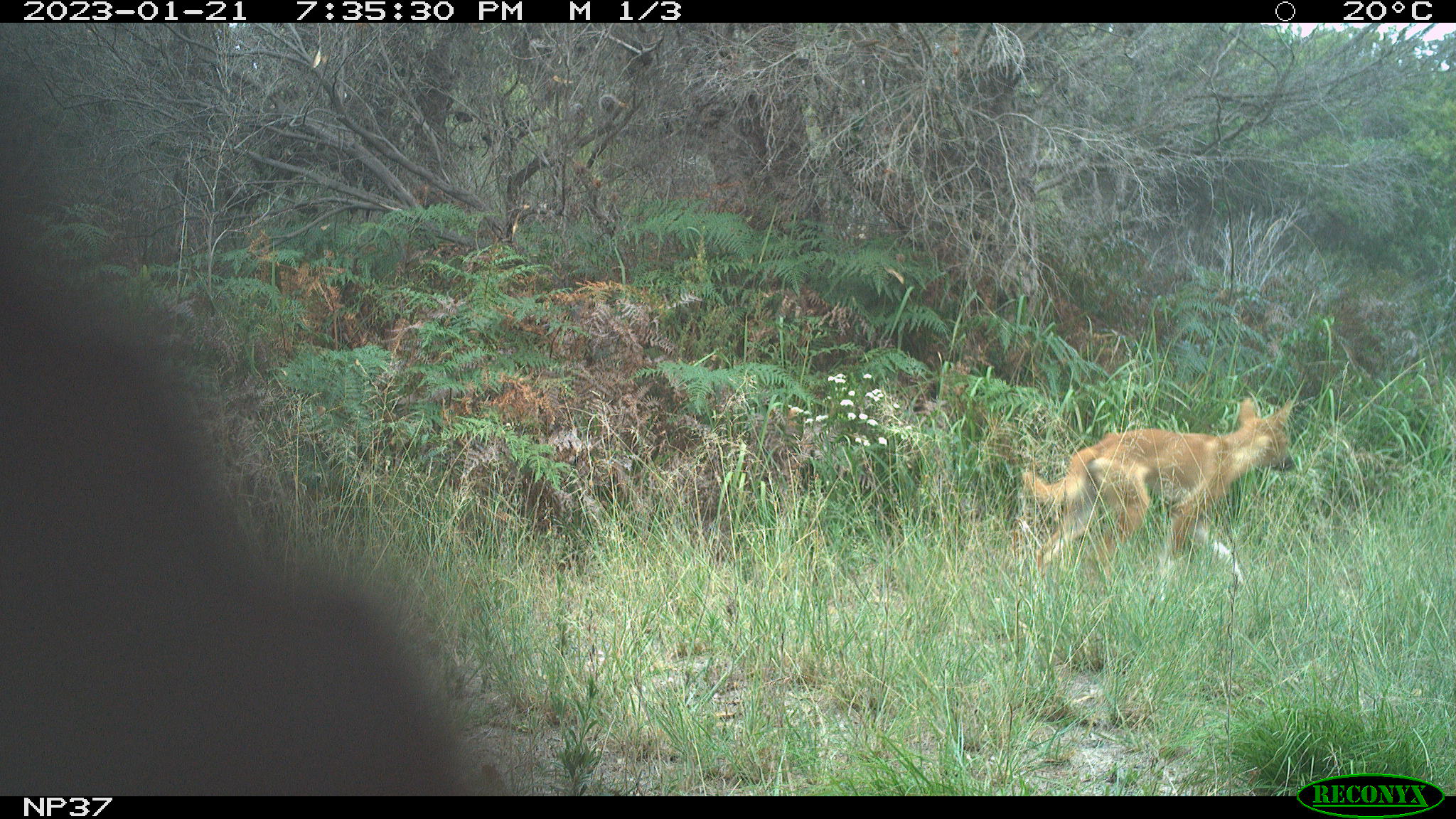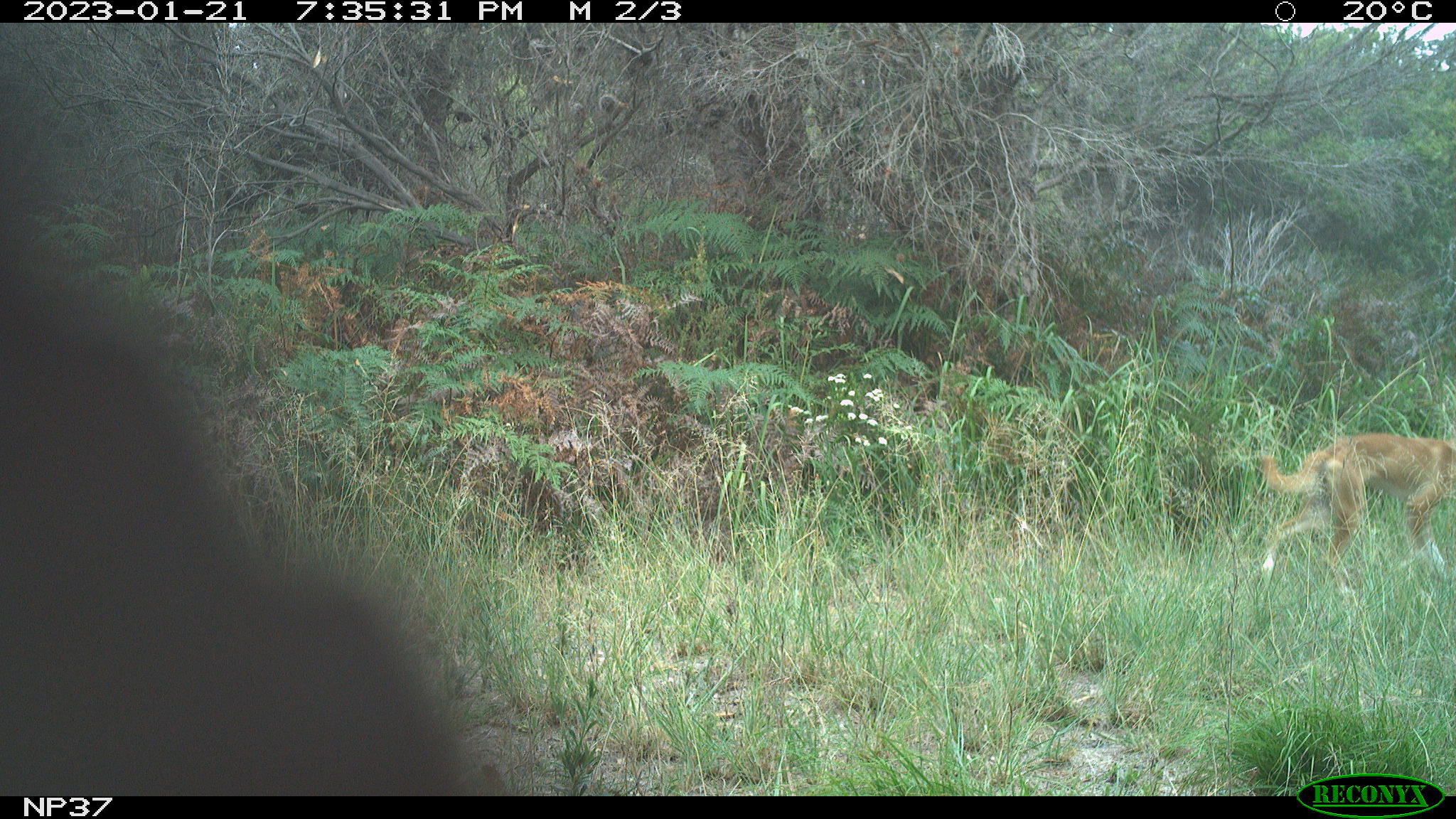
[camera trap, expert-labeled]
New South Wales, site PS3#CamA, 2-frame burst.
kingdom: Animalia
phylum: Chordata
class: Mammalia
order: Carnivora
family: Canidae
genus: Canis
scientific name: Canis familiaris dingo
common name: dingo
Dingo (Canis familiaris dingo).